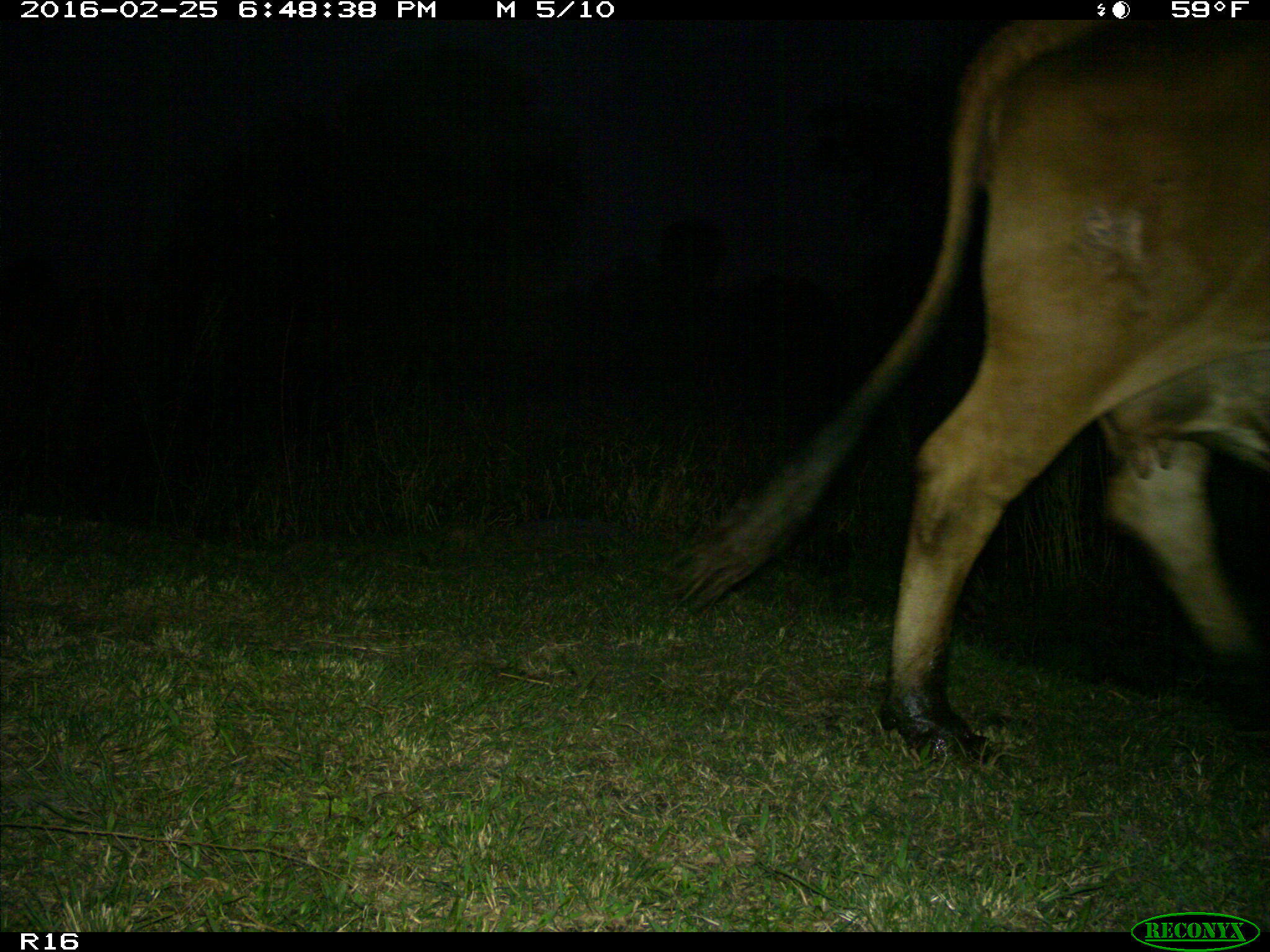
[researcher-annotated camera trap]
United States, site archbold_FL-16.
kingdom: Animalia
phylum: Chordata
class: Mammalia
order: Artiodactyla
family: Bovidae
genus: Bos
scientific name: Bos taurus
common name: domestic cow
Bos taurus (domestic cow).